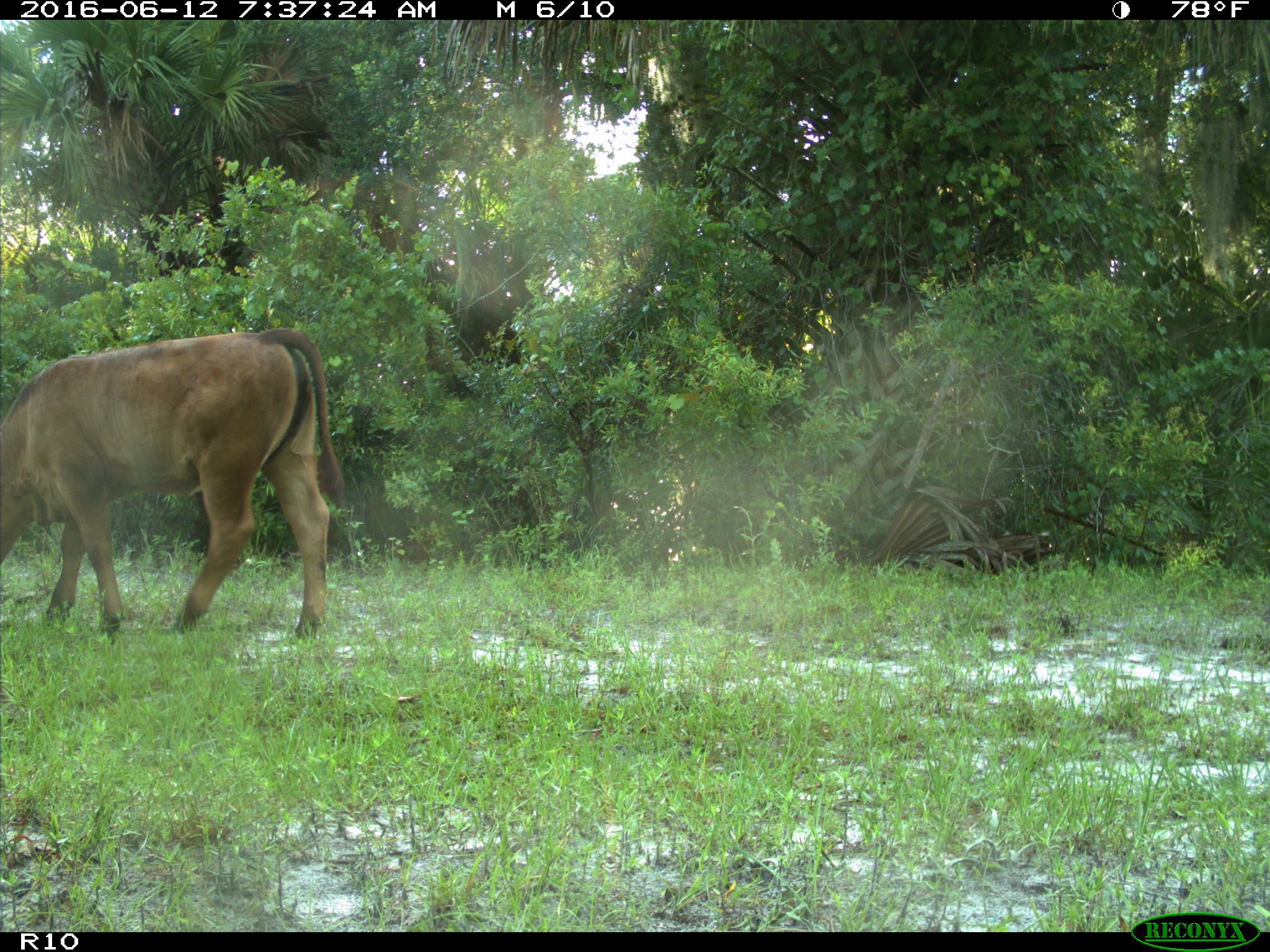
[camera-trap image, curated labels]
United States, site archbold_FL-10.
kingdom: Animalia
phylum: Chordata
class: Mammalia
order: Artiodactyla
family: Bovidae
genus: Bos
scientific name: Bos taurus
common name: domestic cow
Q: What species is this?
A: Bos taurus (domestic cow).